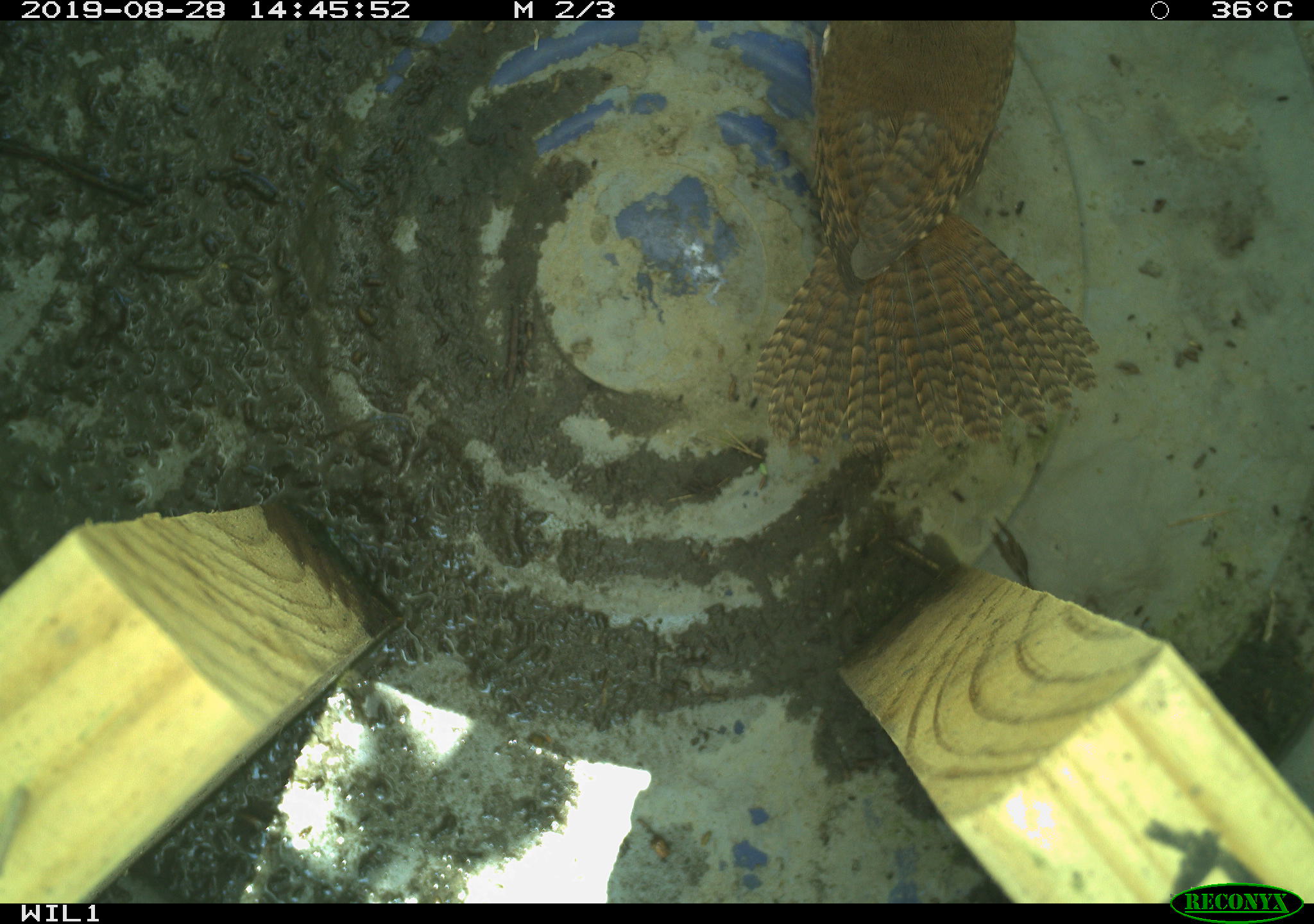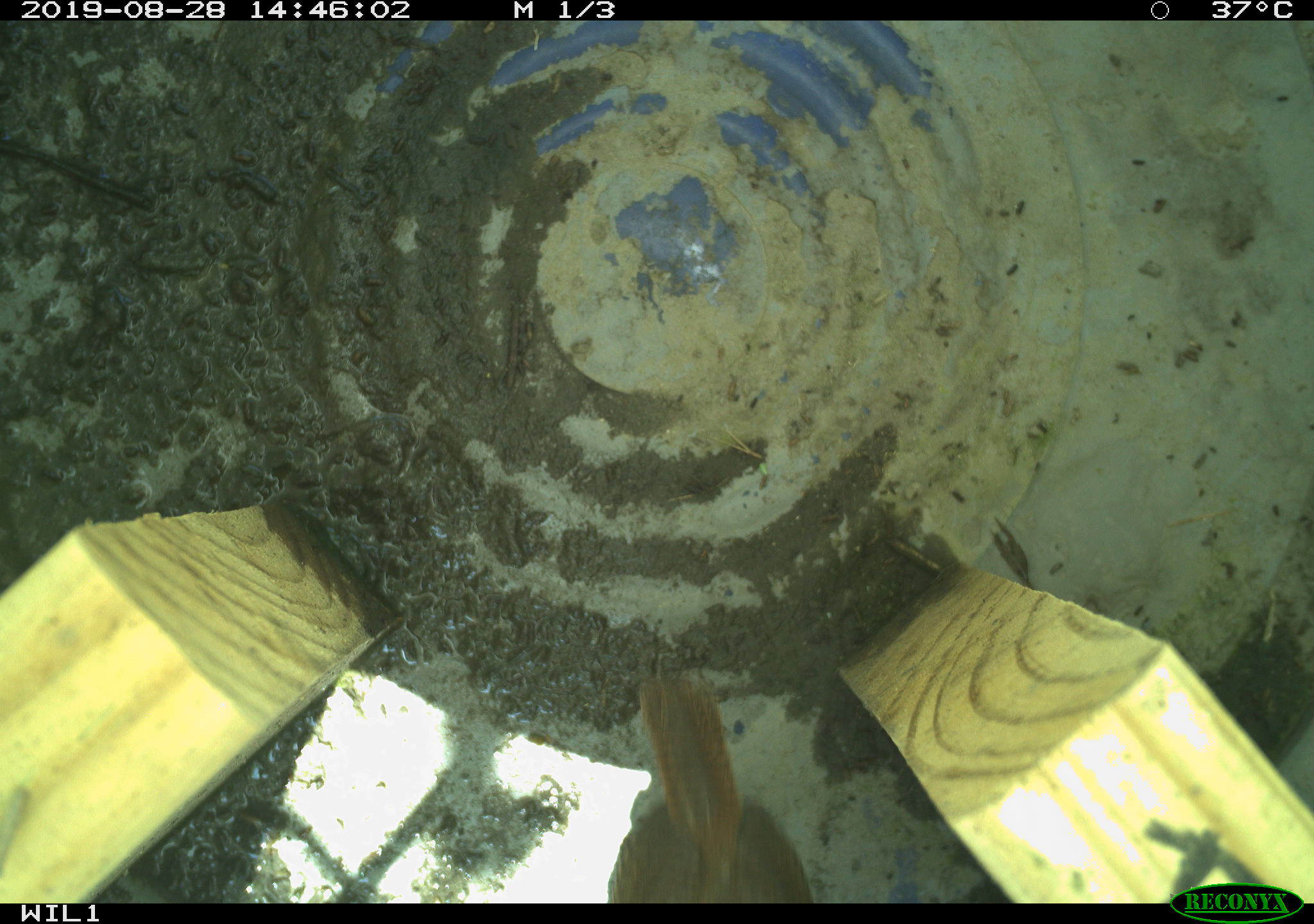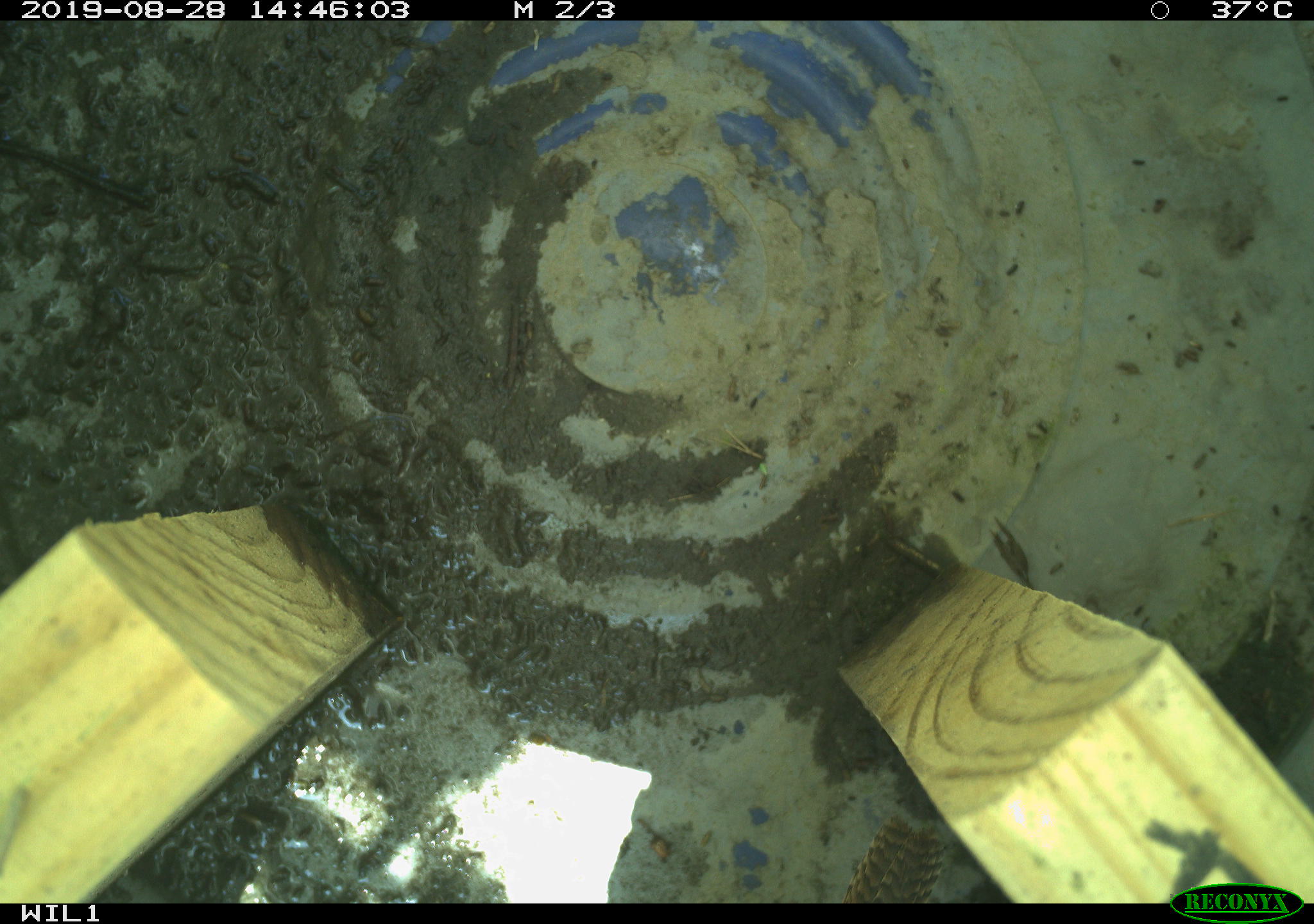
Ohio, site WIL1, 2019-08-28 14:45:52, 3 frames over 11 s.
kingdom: Animalia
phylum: Chordata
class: Aves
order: Passeriformes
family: Troglodytidae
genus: Troglodytes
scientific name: Troglodytes aedon aedon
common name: northern house wren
Northern house wren (Troglodytes aedon aedon).